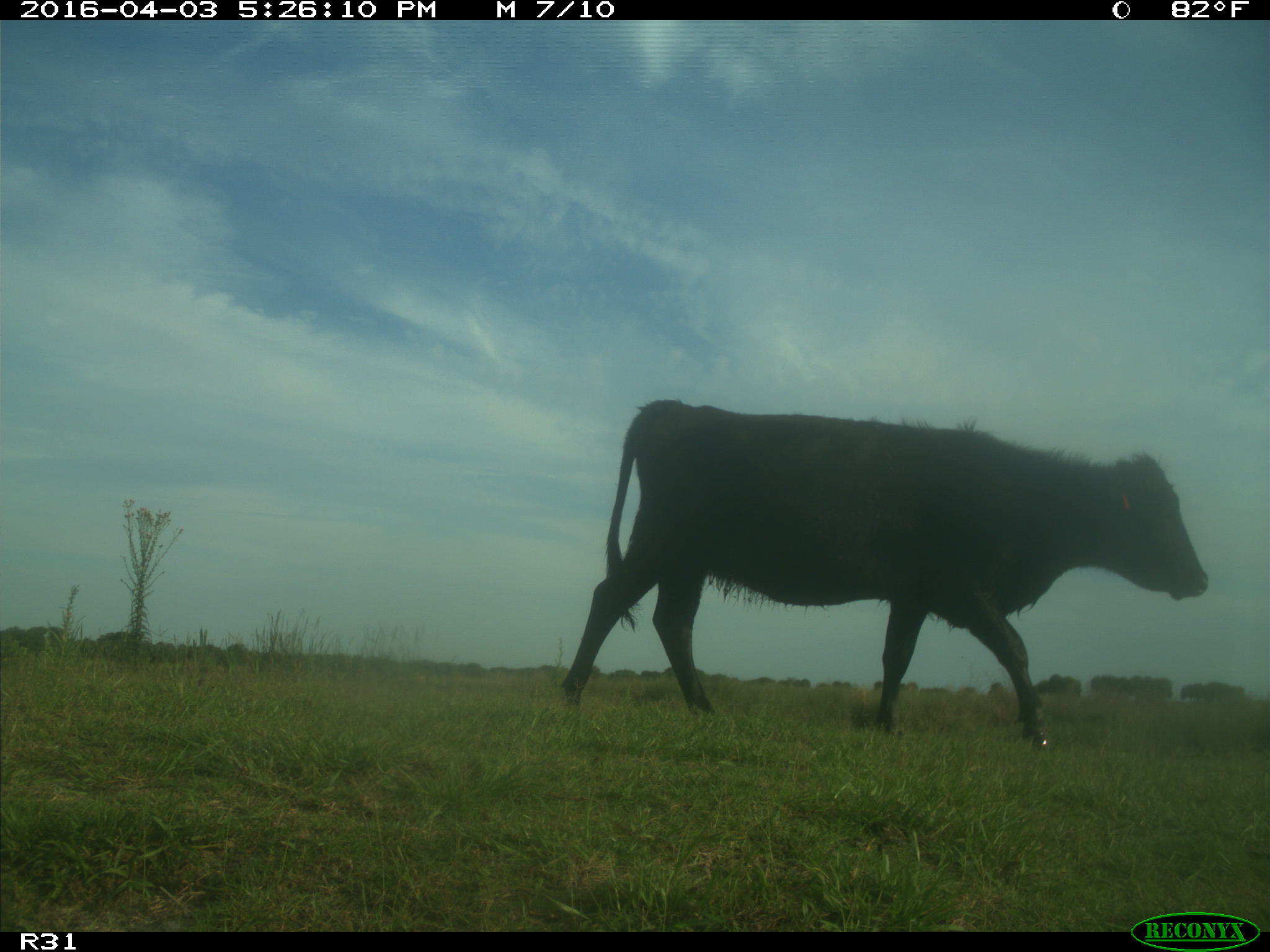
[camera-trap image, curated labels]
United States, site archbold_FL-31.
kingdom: Animalia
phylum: Chordata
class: Mammalia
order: Artiodactyla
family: Bovidae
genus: Bos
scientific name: Bos taurus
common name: domestic cow